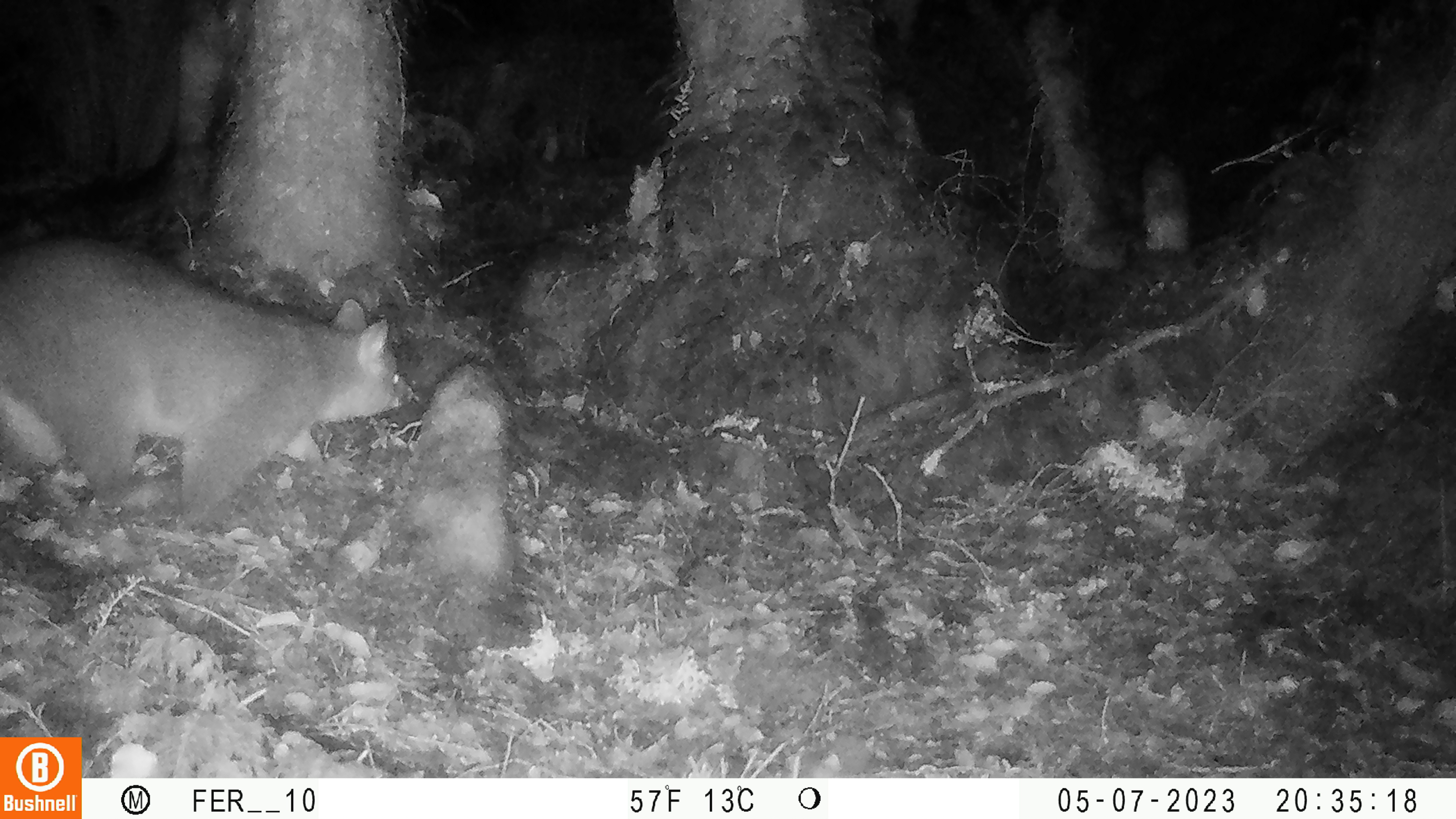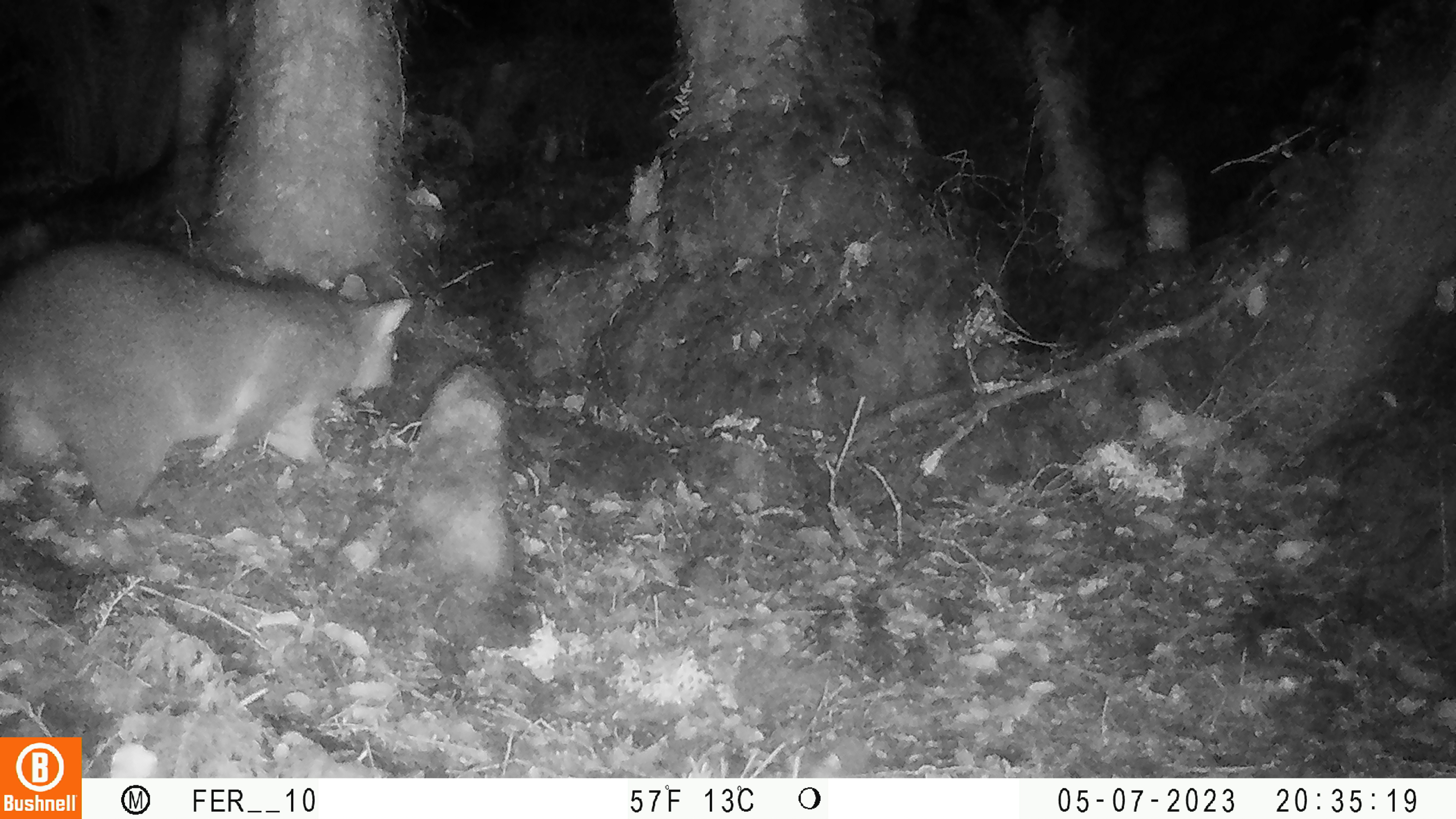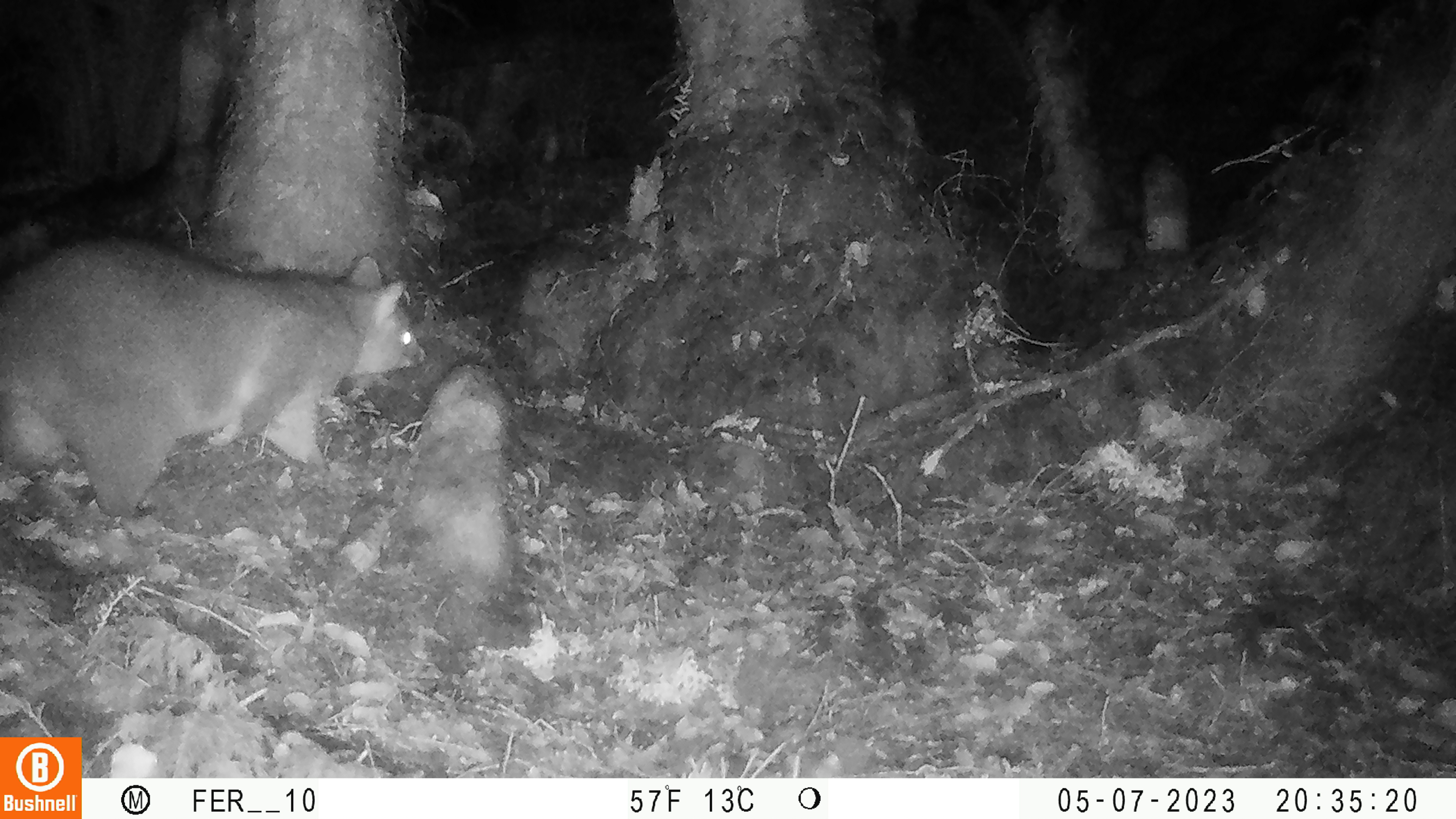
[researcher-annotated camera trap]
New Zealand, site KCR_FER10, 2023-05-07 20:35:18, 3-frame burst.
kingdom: Animalia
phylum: Chordata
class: Mammalia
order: Diprotodontia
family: Phalangeridae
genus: Trichosurus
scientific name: Trichosurus vulpecula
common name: common brushtail possum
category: possum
Possum (common brushtail possum) (Trichosurus vulpecula).